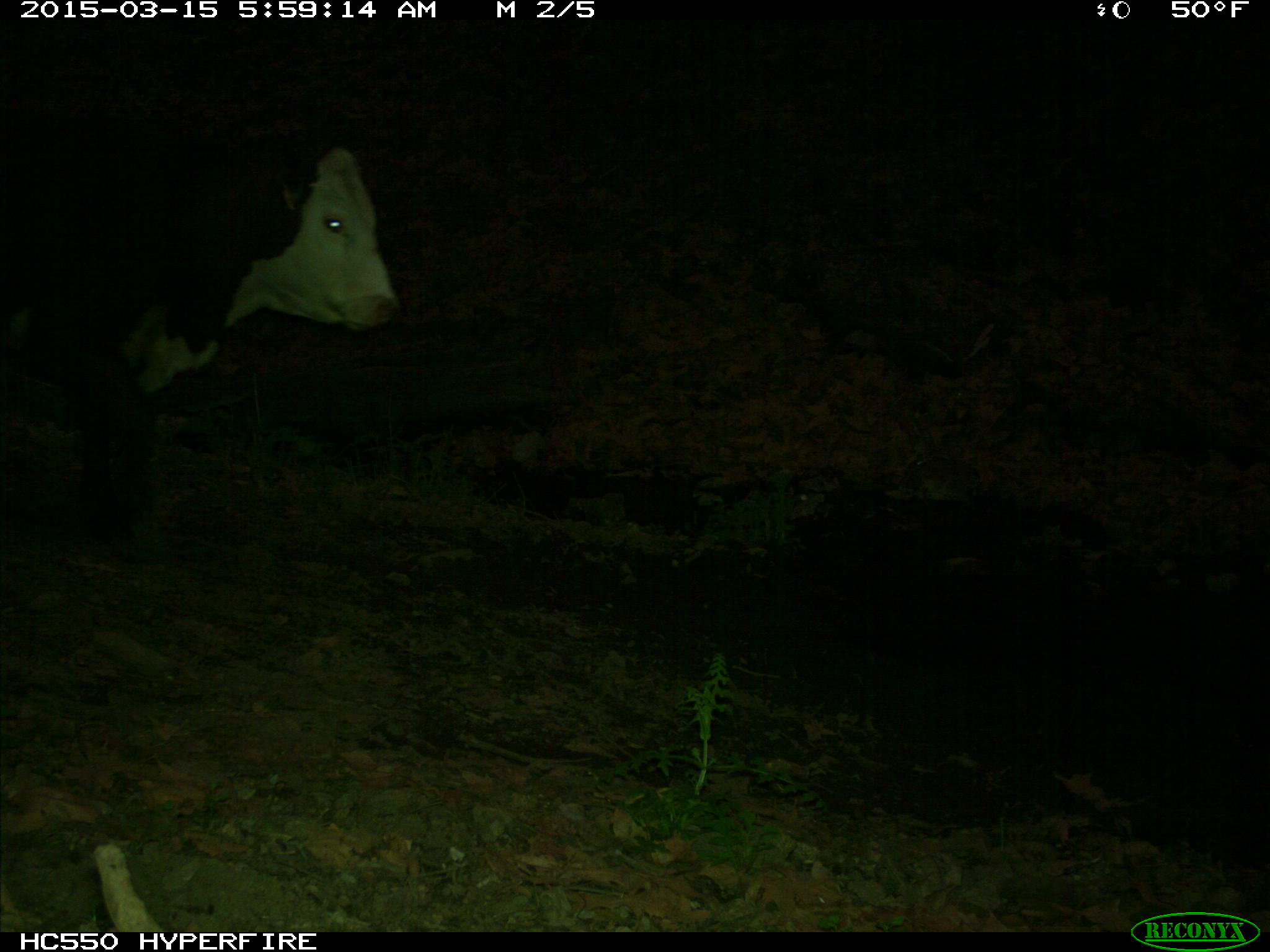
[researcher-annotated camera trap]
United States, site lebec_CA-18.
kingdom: Animalia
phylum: Chordata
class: Mammalia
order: Artiodactyla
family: Bovidae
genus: Bos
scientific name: Bos taurus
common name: domestic cow